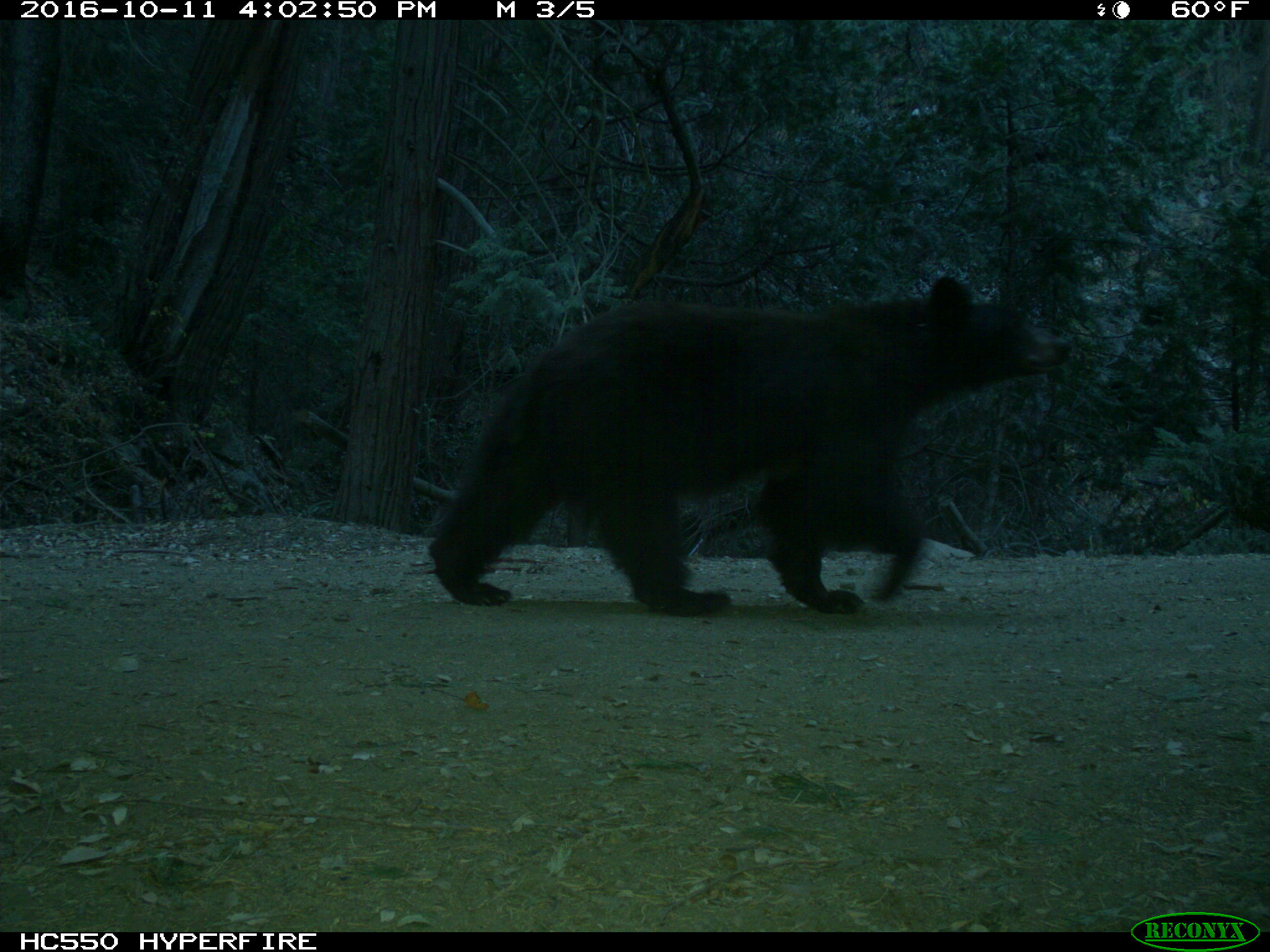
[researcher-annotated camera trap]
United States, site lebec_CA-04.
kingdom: Animalia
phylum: Chordata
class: Mammalia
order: Carnivora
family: Ursidae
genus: Ursus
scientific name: Ursus americanus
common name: american black bear